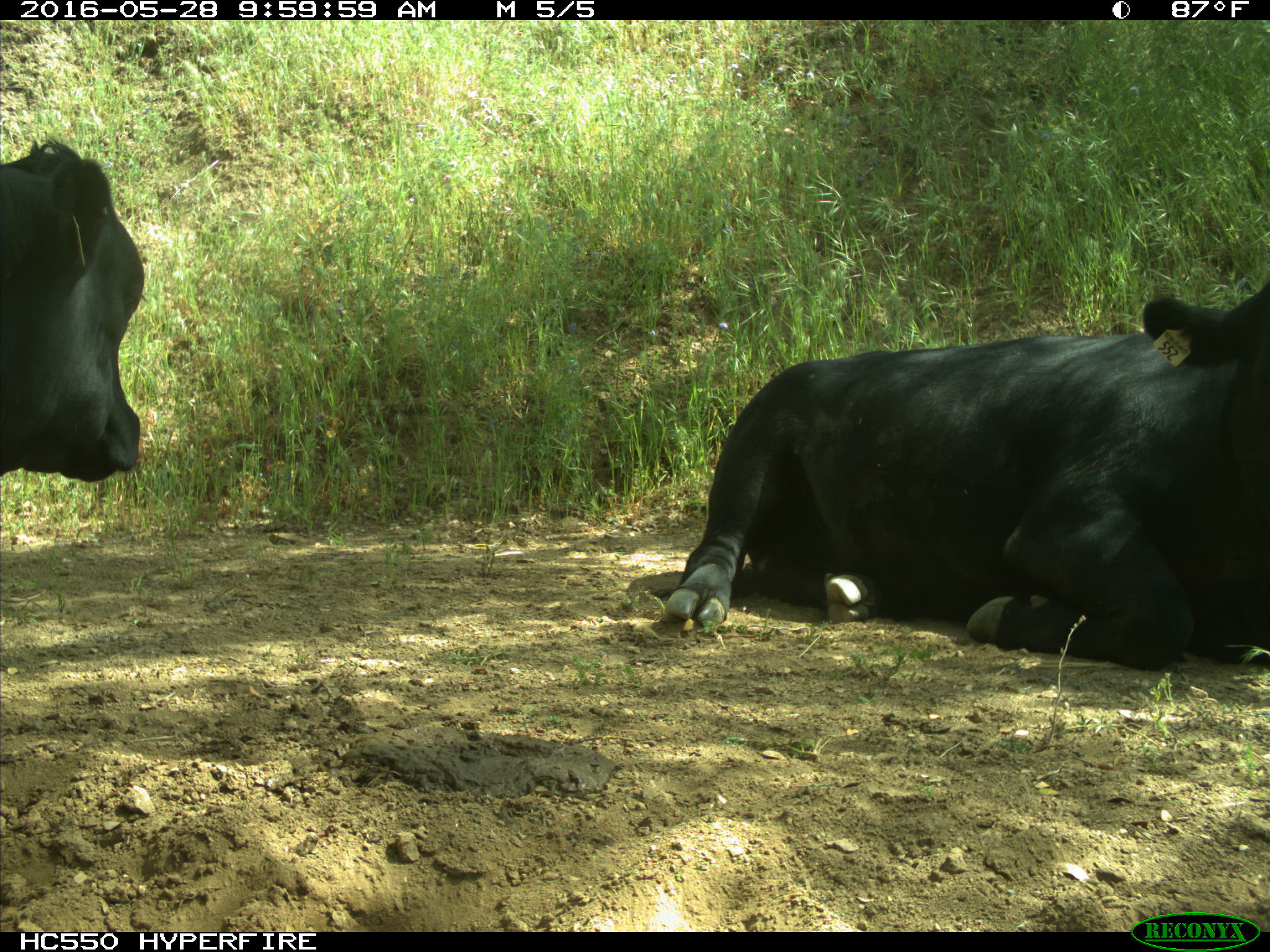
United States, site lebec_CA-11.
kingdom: Animalia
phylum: Chordata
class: Mammalia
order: Artiodactyla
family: Bovidae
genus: Bos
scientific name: Bos taurus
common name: domestic cow